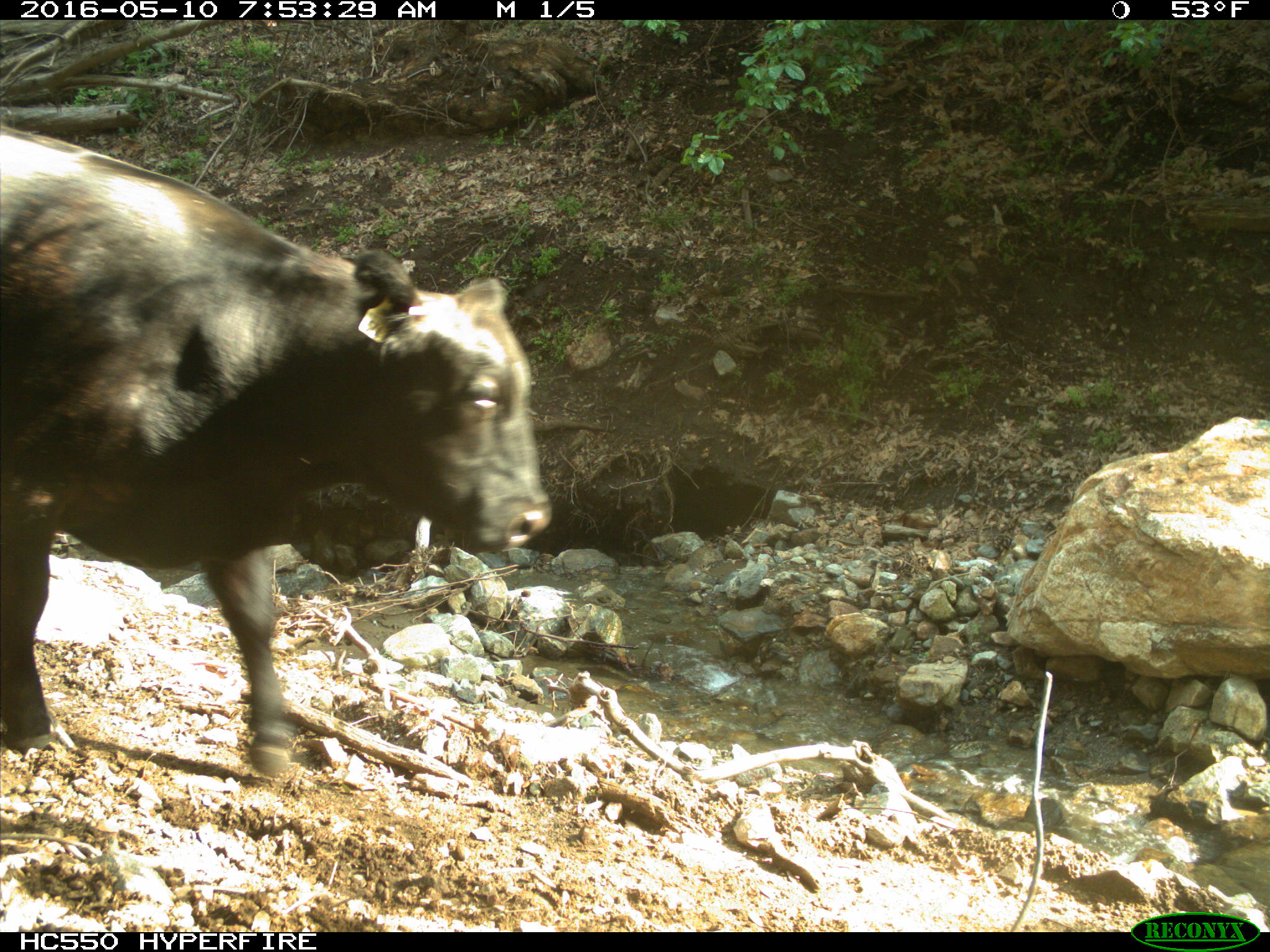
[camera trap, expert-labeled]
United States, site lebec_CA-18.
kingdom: Animalia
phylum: Chordata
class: Mammalia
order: Artiodactyla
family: Bovidae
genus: Bos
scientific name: Bos taurus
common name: domestic cow